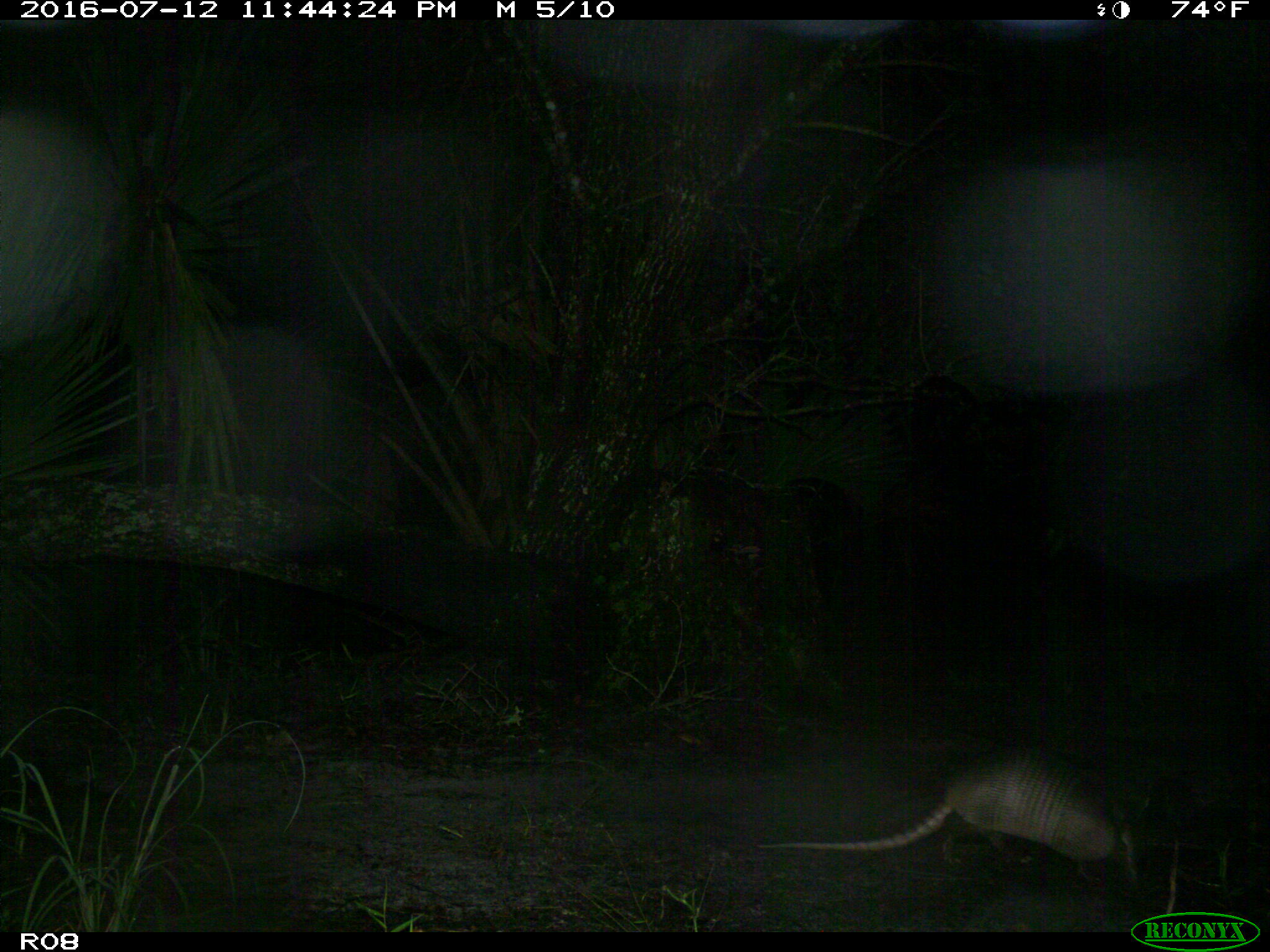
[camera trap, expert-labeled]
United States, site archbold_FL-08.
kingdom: Animalia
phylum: Chordata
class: Mammalia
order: Cingulata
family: Dasypodidae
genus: Dasypus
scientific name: Dasypus novemcinctus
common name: nine-banded armadillo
Dasypus novemcinctus (nine-banded armadillo).